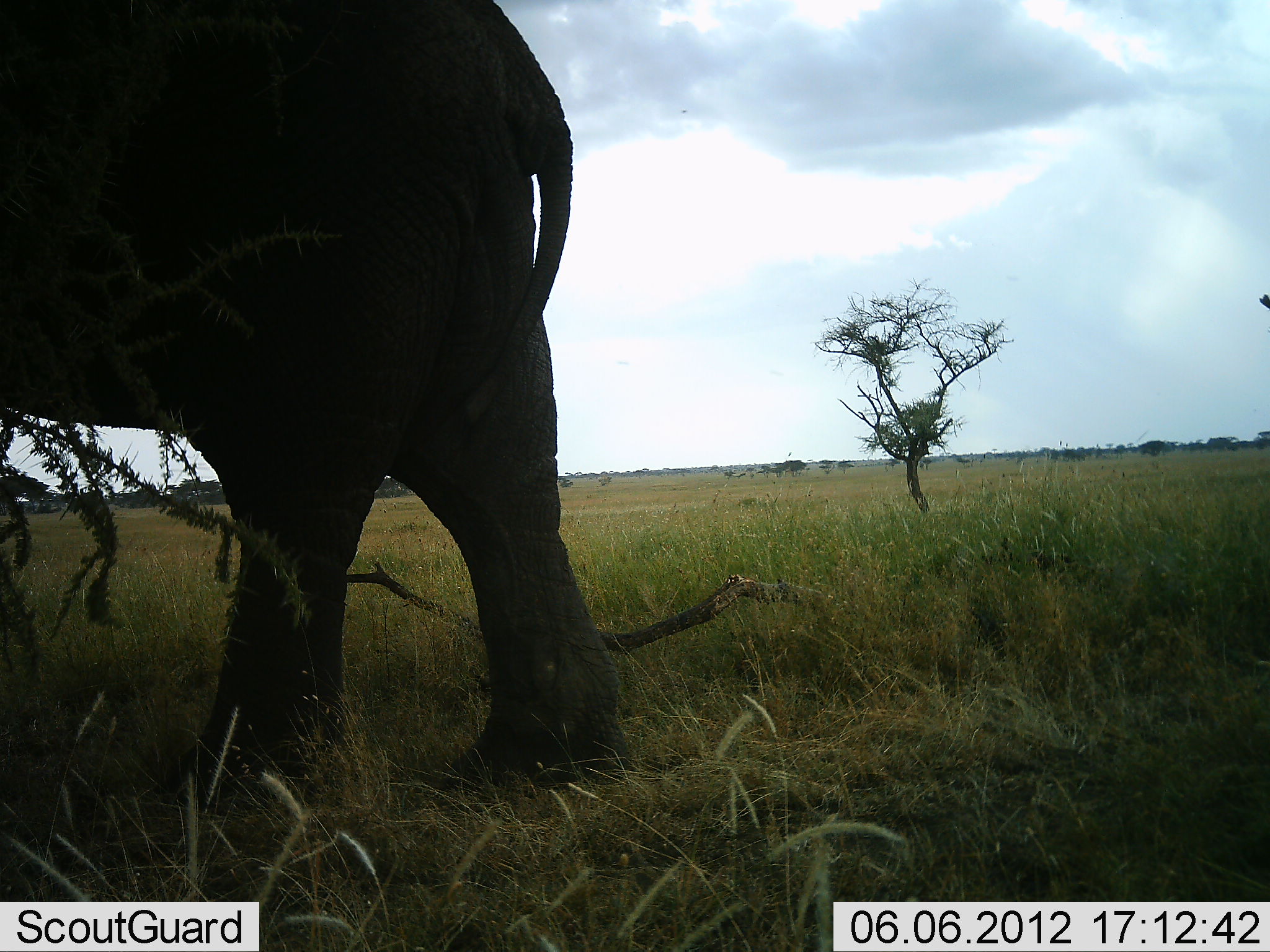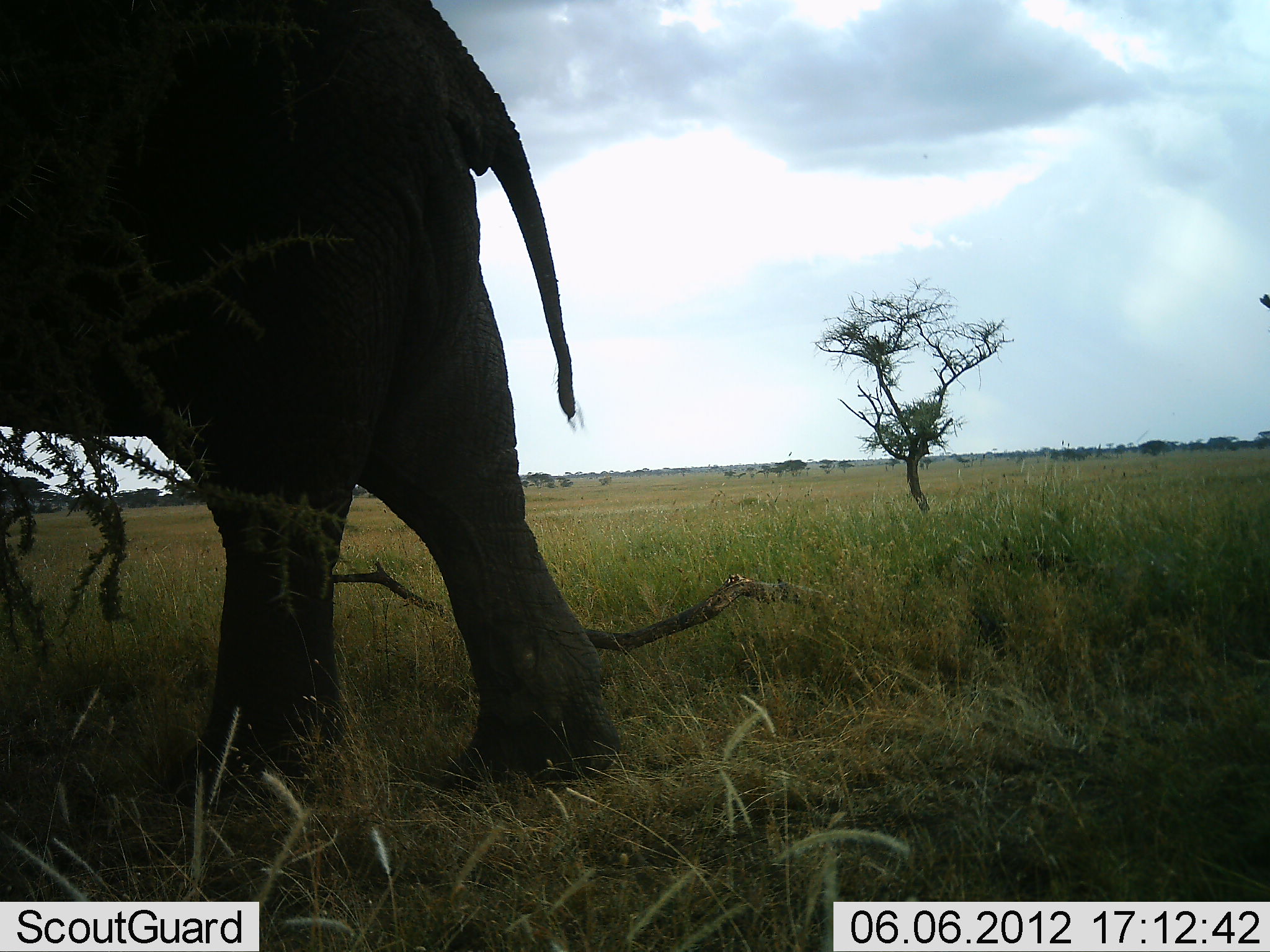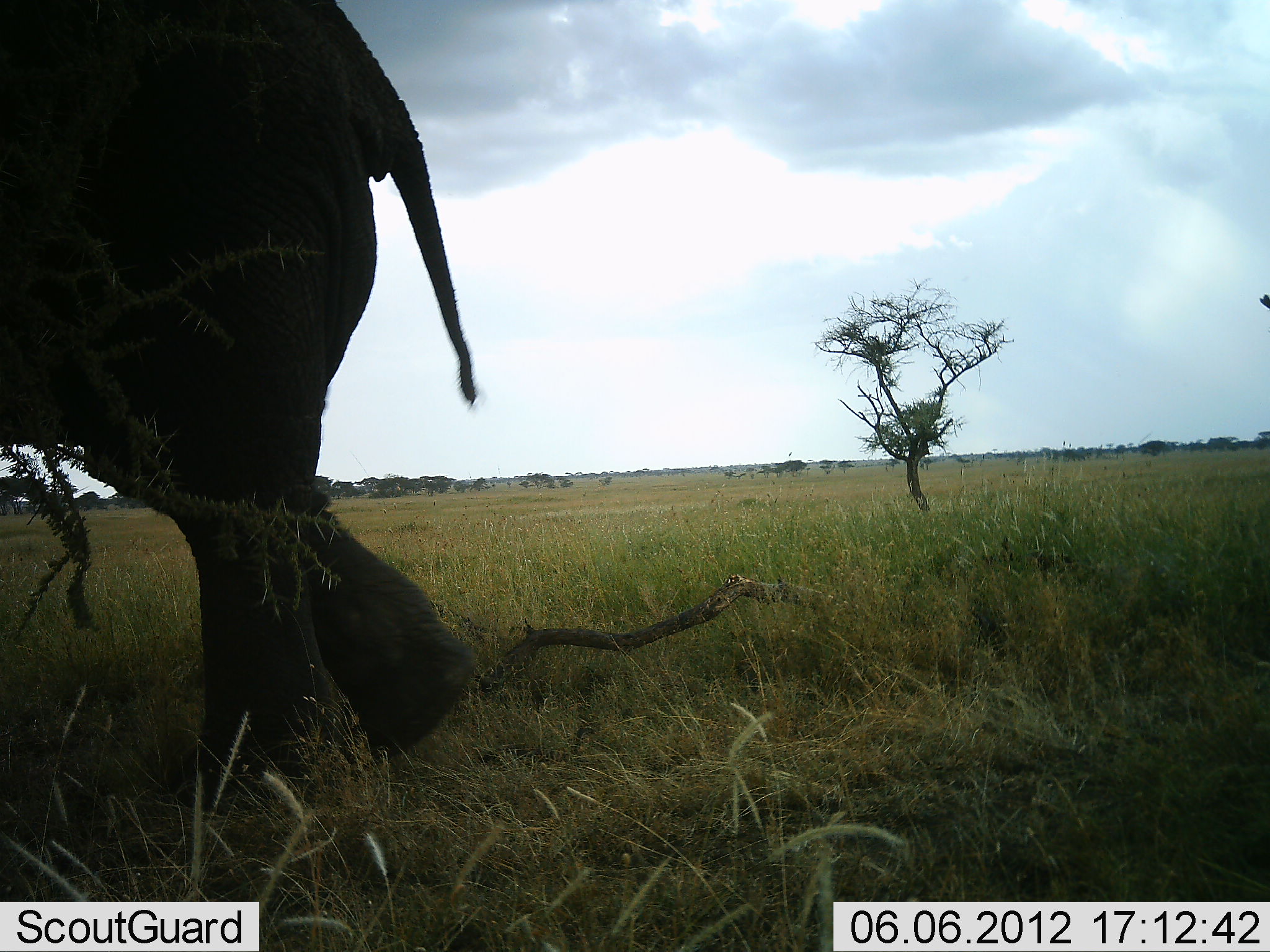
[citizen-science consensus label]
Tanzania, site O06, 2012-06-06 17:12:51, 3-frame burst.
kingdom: Animalia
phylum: Chordata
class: Mammalia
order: Proboscidea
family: Elephantidae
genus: Loxodonta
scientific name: Loxodonta africana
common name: african bush elephant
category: elephant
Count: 1.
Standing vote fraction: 15%.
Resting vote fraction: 0%.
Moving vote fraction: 75%.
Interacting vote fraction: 0%.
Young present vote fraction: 0%.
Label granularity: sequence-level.